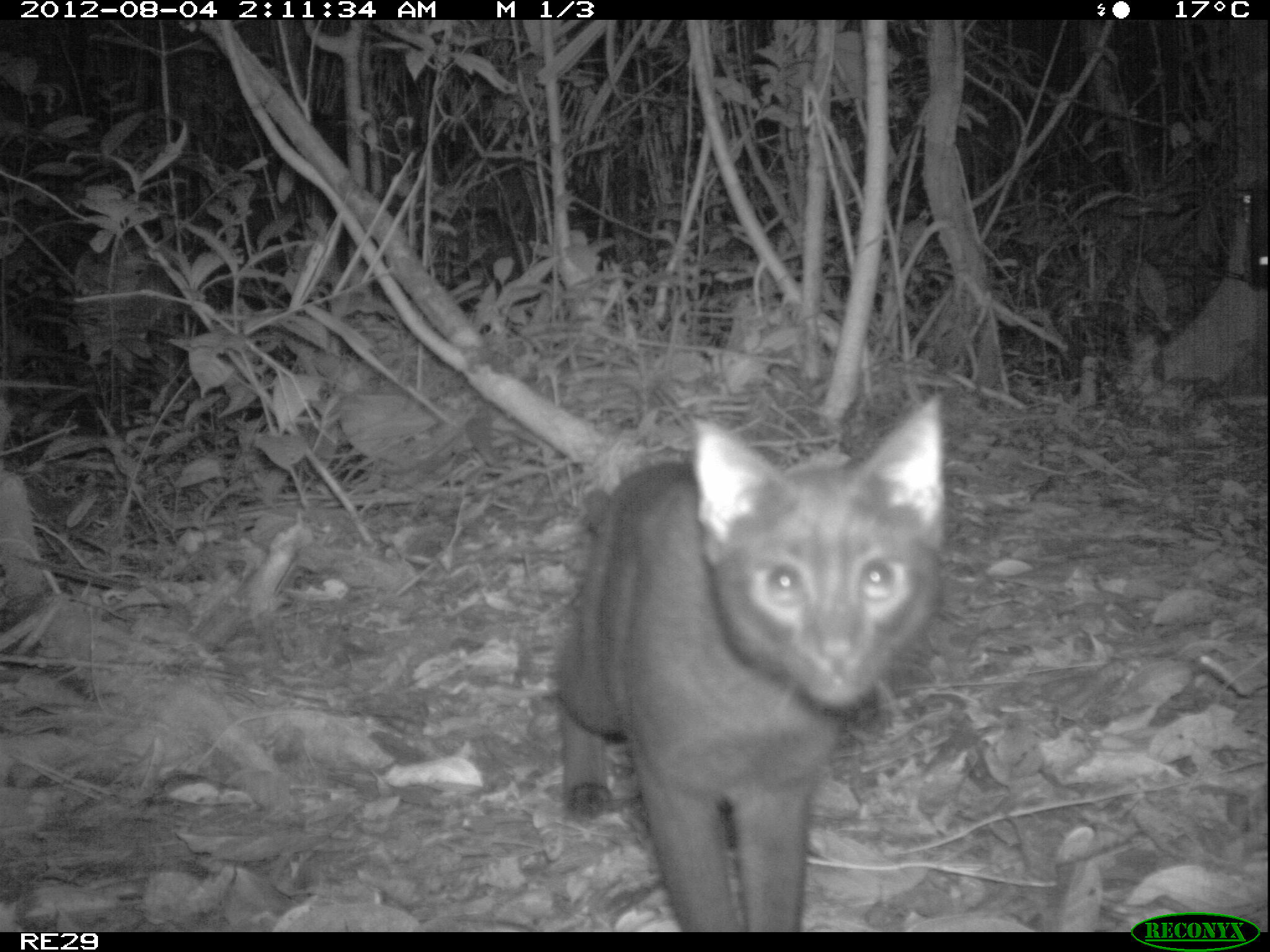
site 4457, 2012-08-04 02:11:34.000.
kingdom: Animalia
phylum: Chordata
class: Mammalia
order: Carnivora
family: Felidae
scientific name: Felidae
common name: felids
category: felis sp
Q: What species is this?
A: Felis sp (felids) (Felidae).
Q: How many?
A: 1.